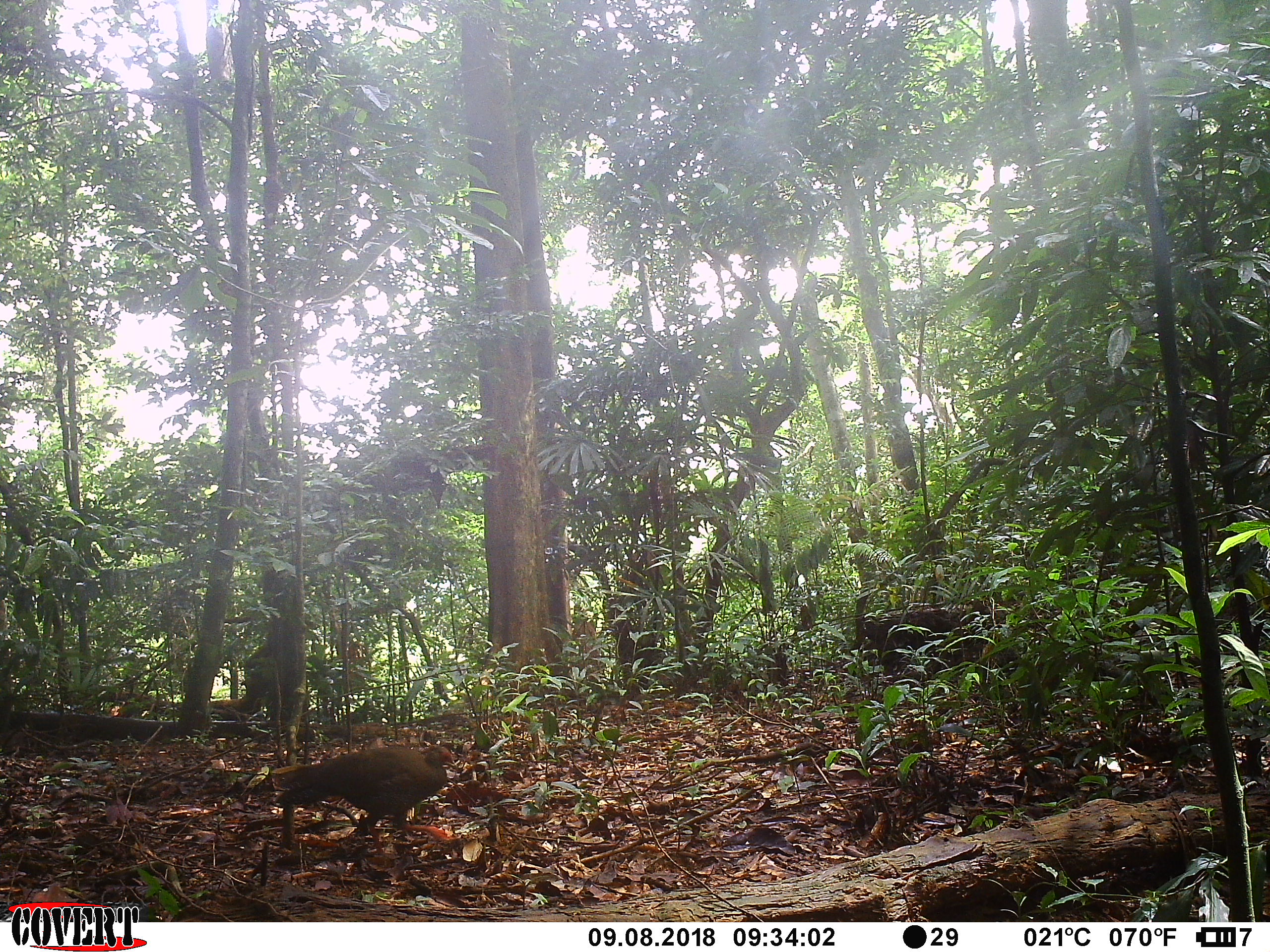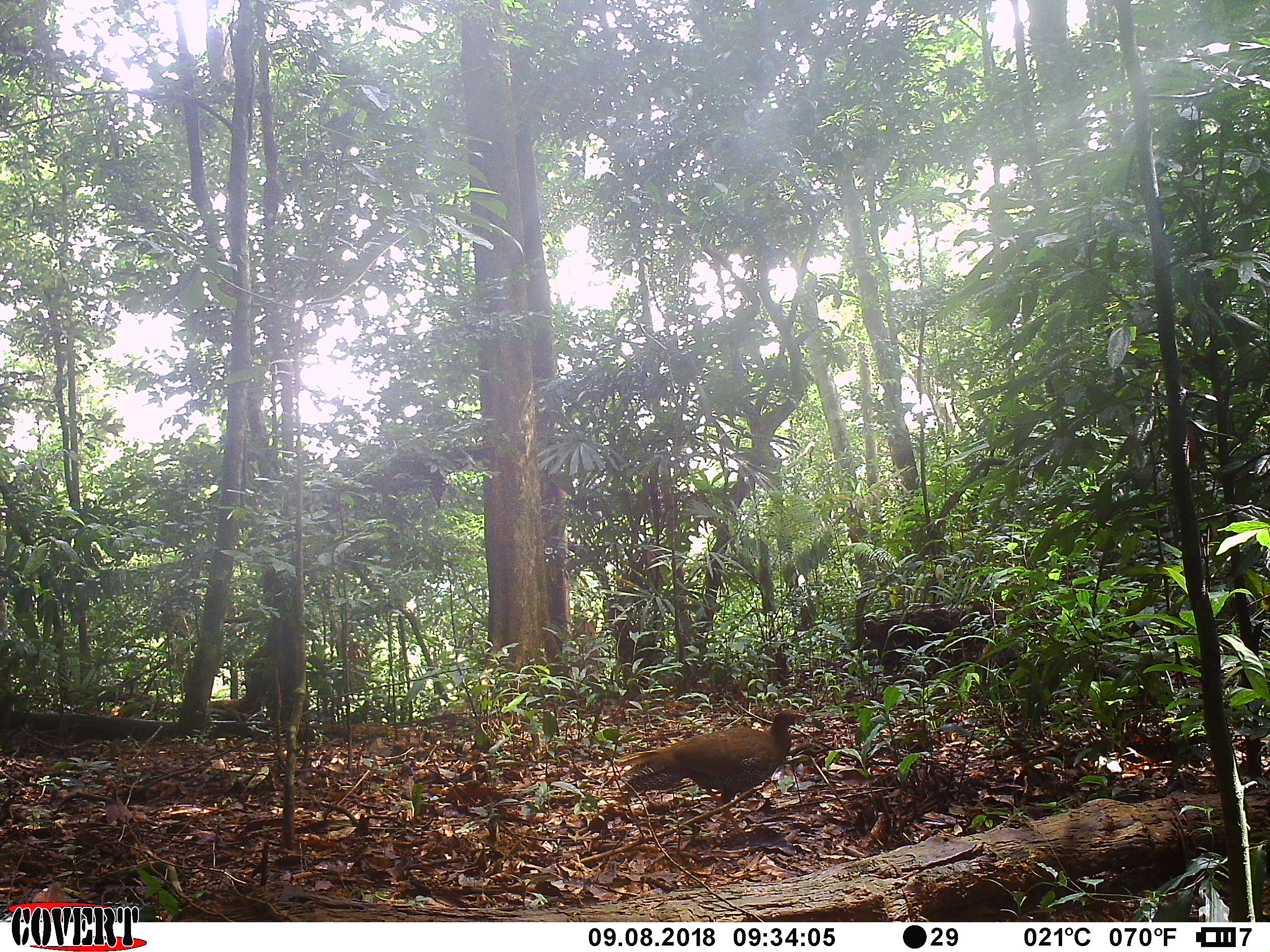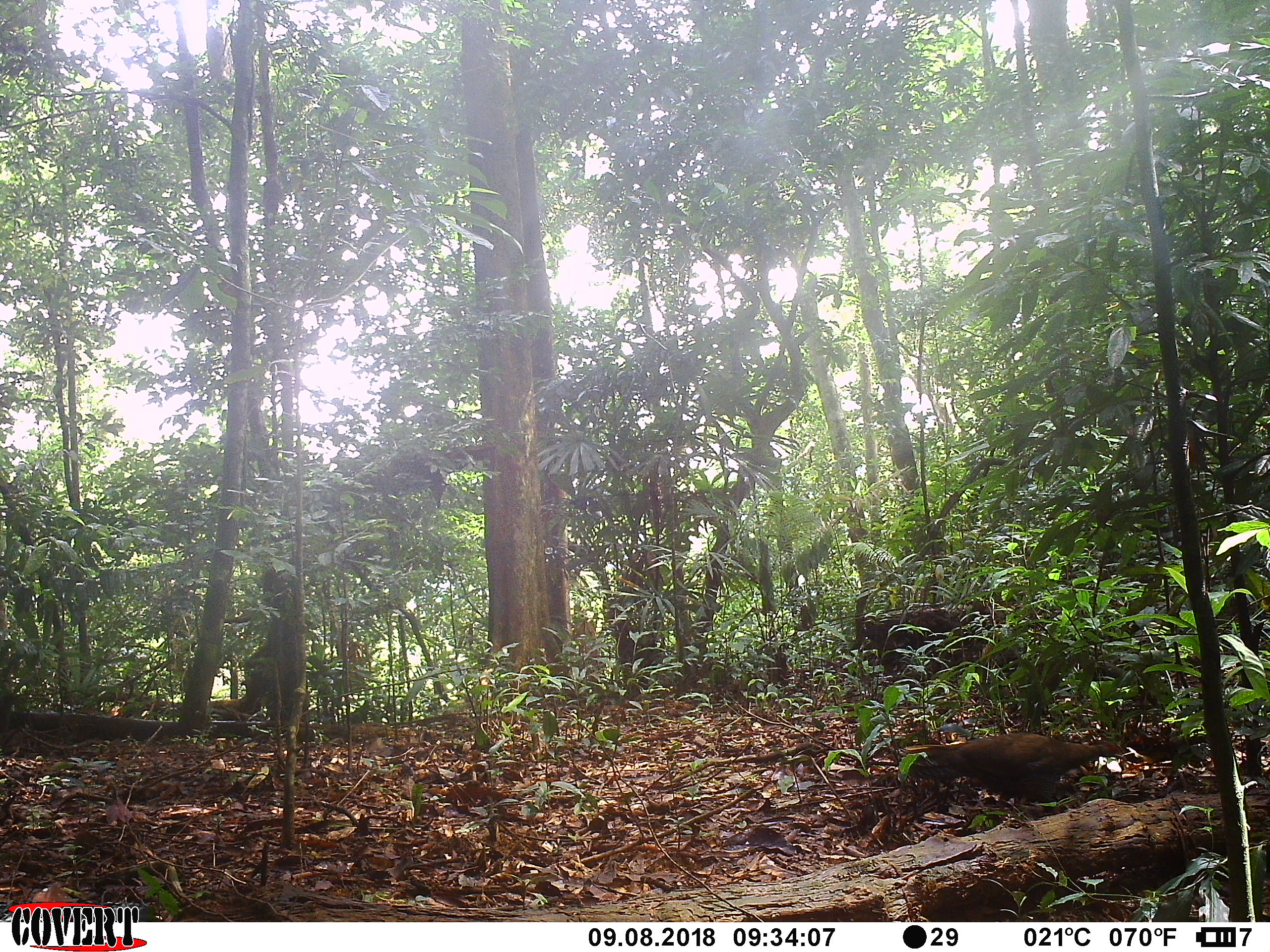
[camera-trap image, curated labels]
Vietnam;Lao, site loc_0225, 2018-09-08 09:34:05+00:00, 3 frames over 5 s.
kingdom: Animalia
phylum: Chordata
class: Aves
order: Galliformes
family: Phasianidae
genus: Lophura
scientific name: Lophura nycthemera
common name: silver pheasant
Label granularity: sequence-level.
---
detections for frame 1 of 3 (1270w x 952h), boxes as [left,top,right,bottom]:
silver pheasant: [269,742,460,850]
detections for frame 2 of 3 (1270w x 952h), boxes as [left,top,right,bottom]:
silver pheasant: [619,708,806,835]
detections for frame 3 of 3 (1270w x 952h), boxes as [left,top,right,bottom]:
silver pheasant: [902,730,1125,812]